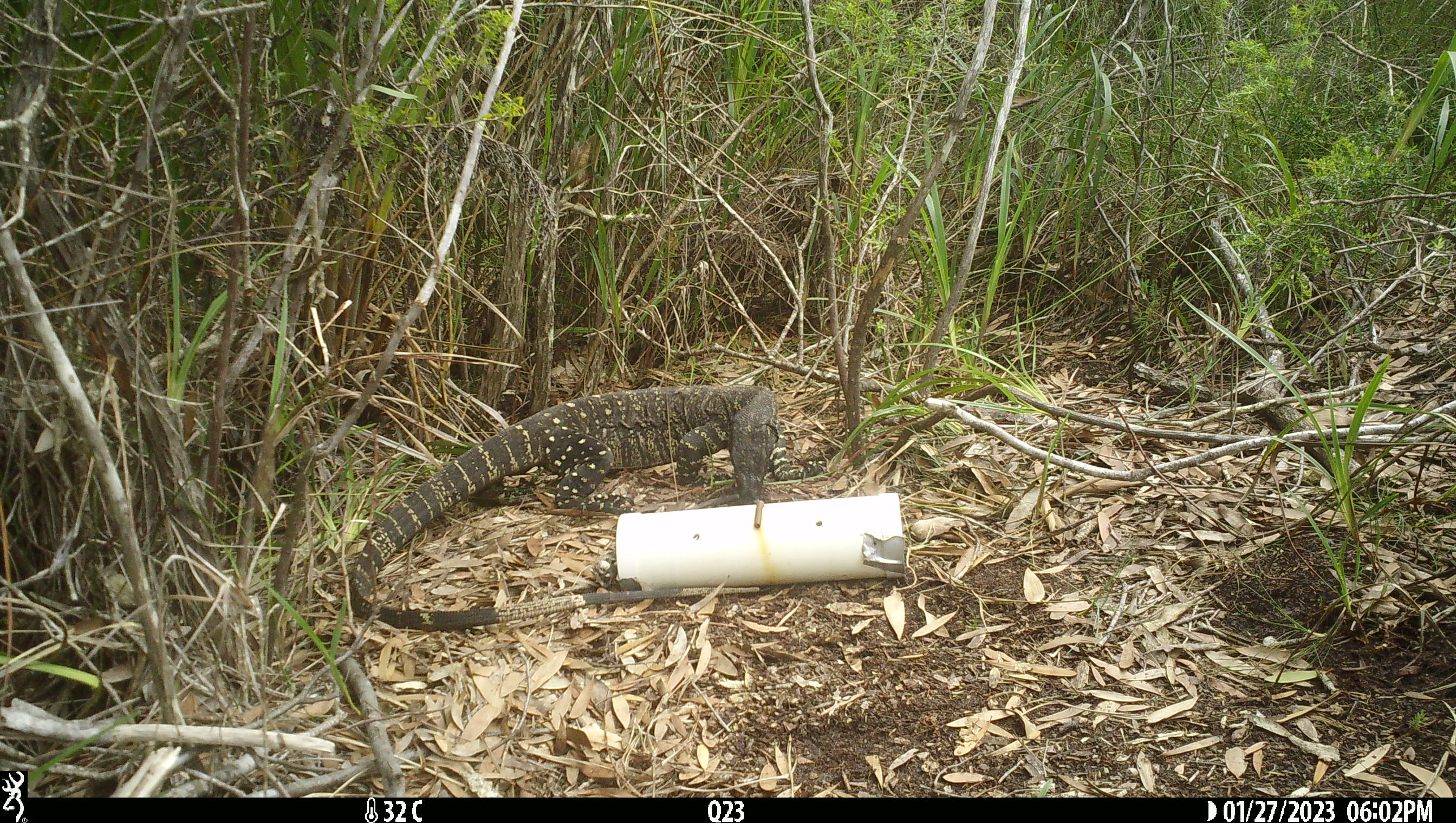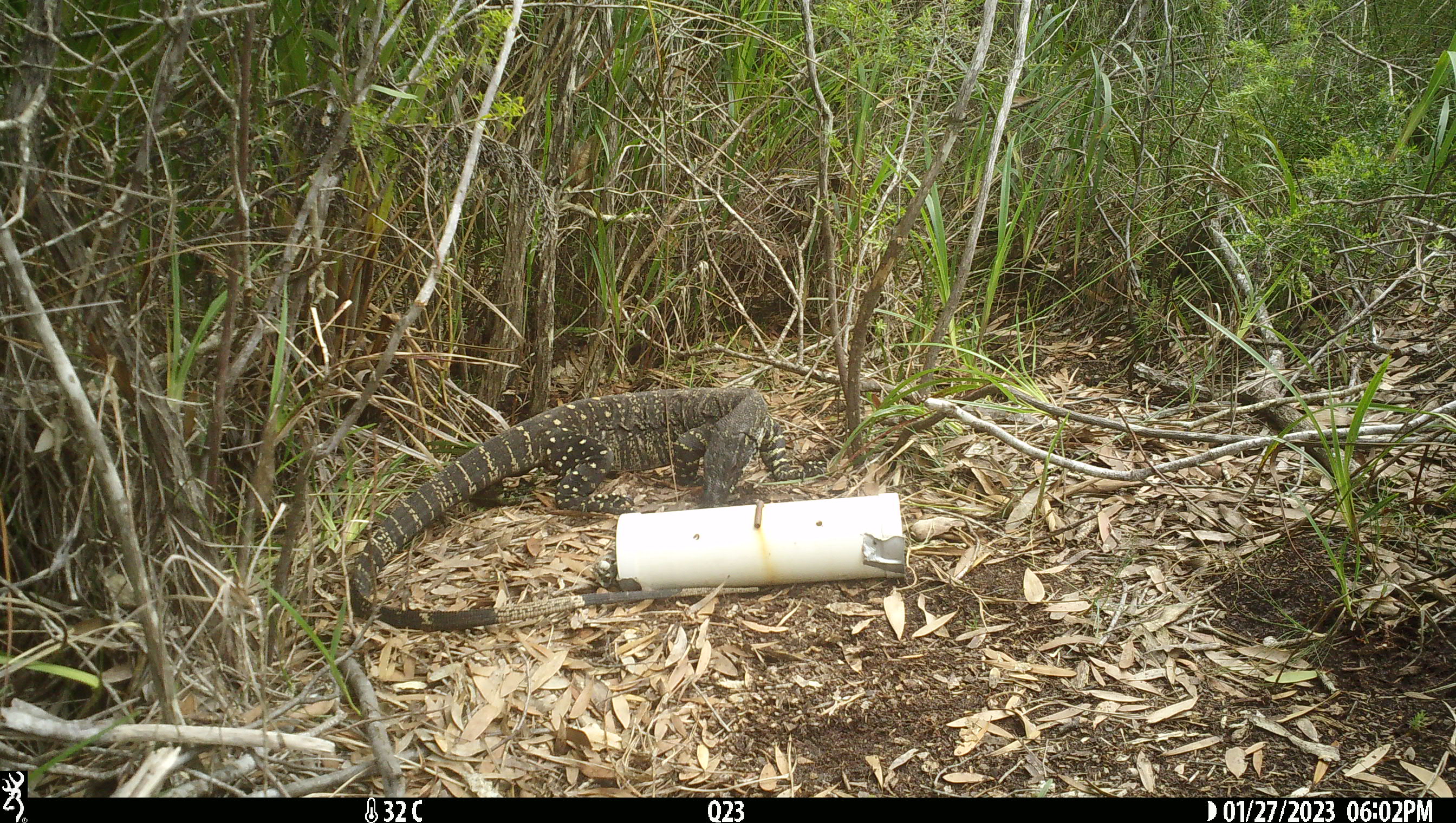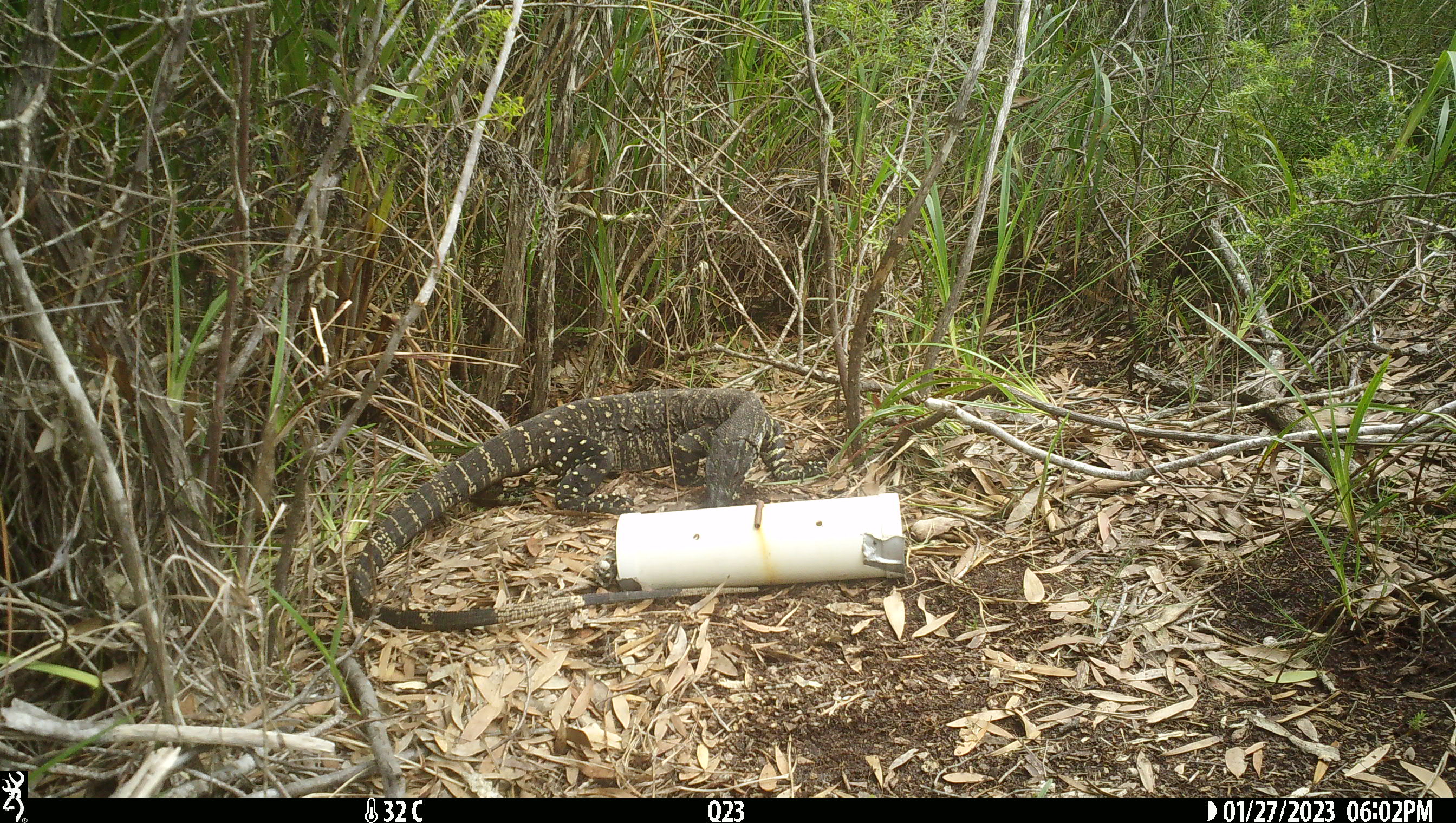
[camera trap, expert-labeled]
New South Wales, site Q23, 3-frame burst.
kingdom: Animalia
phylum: Chordata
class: Reptilia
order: Squamata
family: Varanidae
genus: Varanus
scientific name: Varanus varius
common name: lace monitor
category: goanna